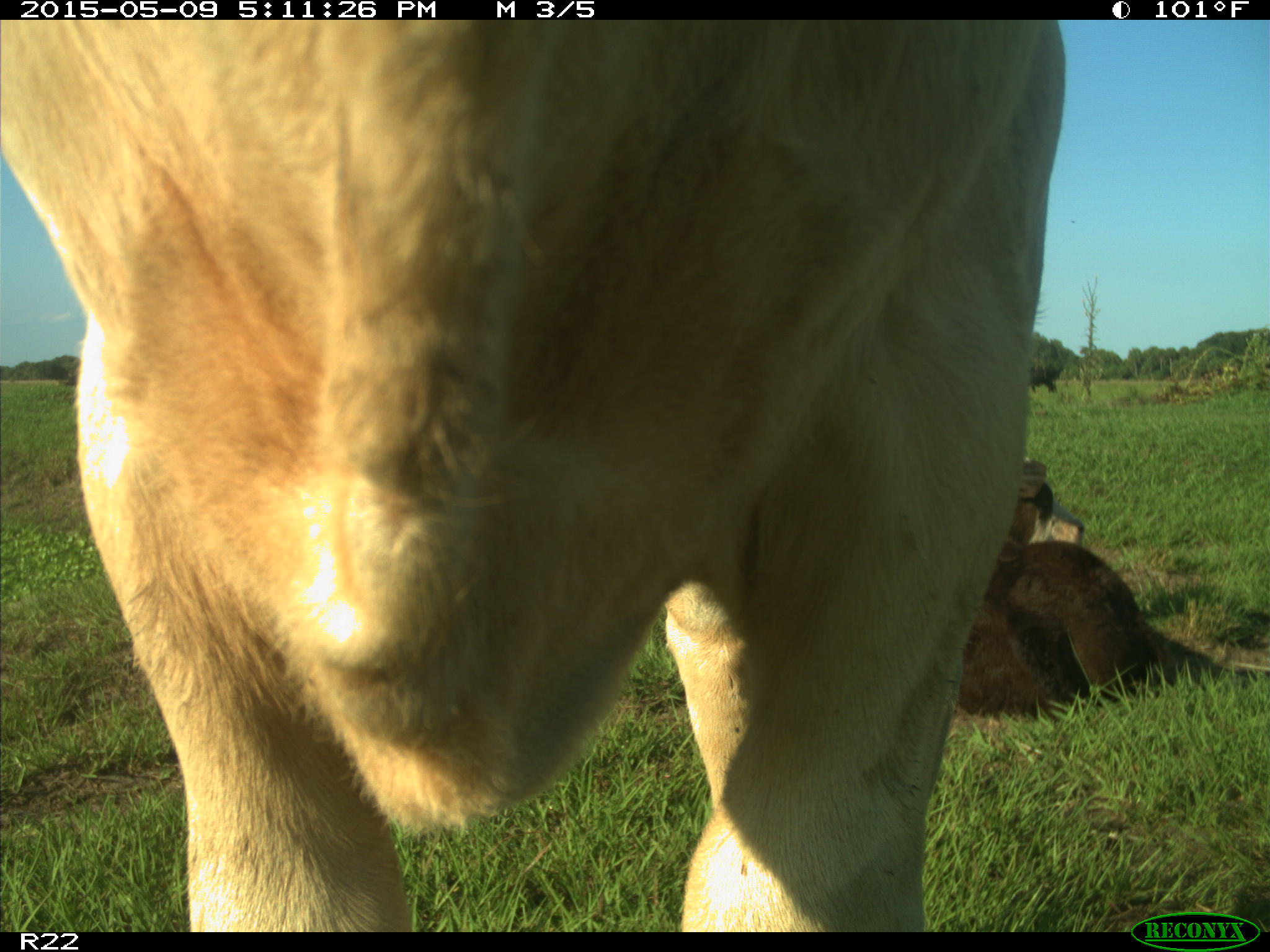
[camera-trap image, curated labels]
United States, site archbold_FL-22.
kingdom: Animalia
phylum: Chordata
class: Mammalia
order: Artiodactyla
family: Bovidae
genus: Bos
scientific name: Bos taurus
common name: domestic cow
Bos taurus (domestic cow).